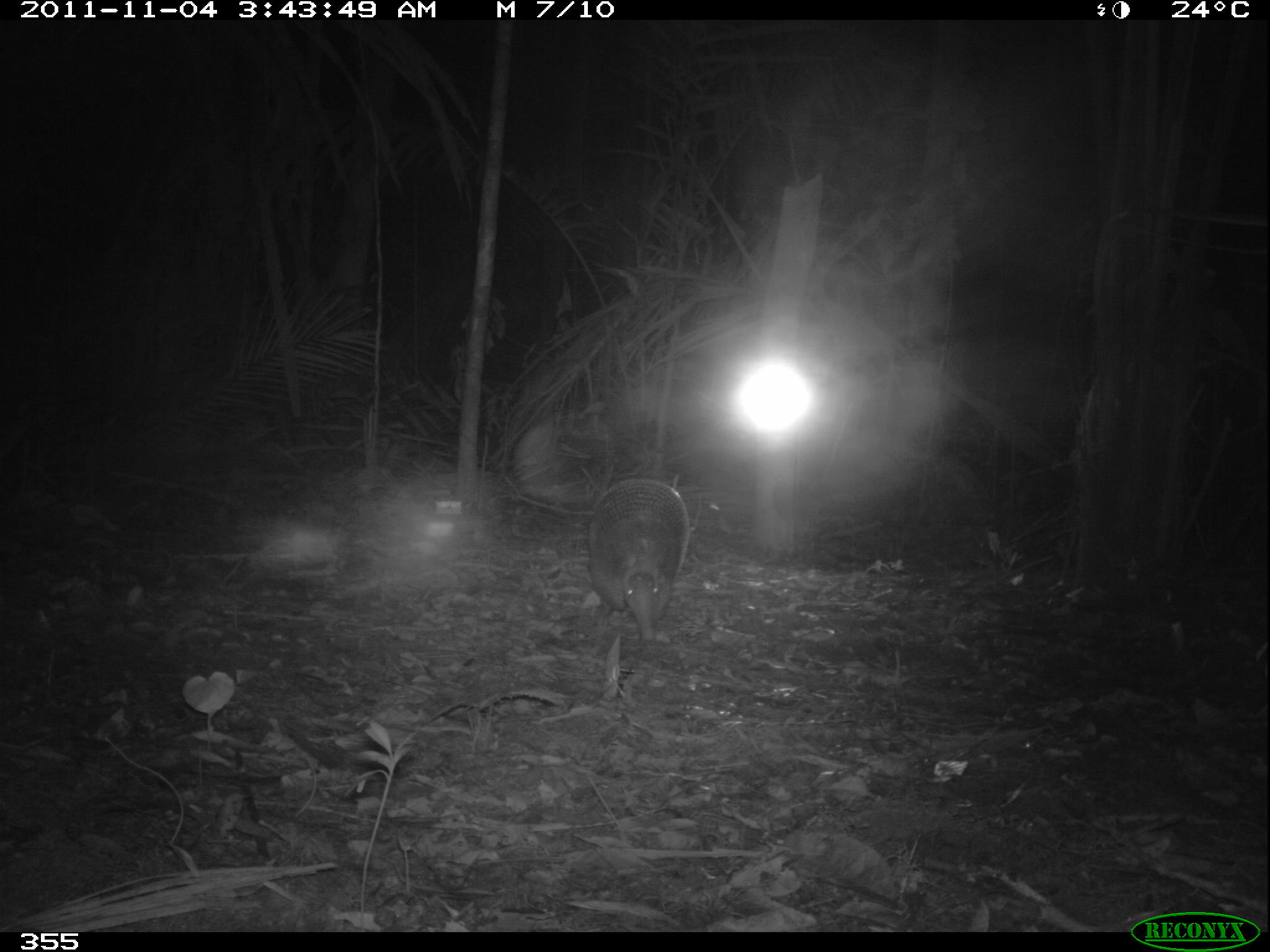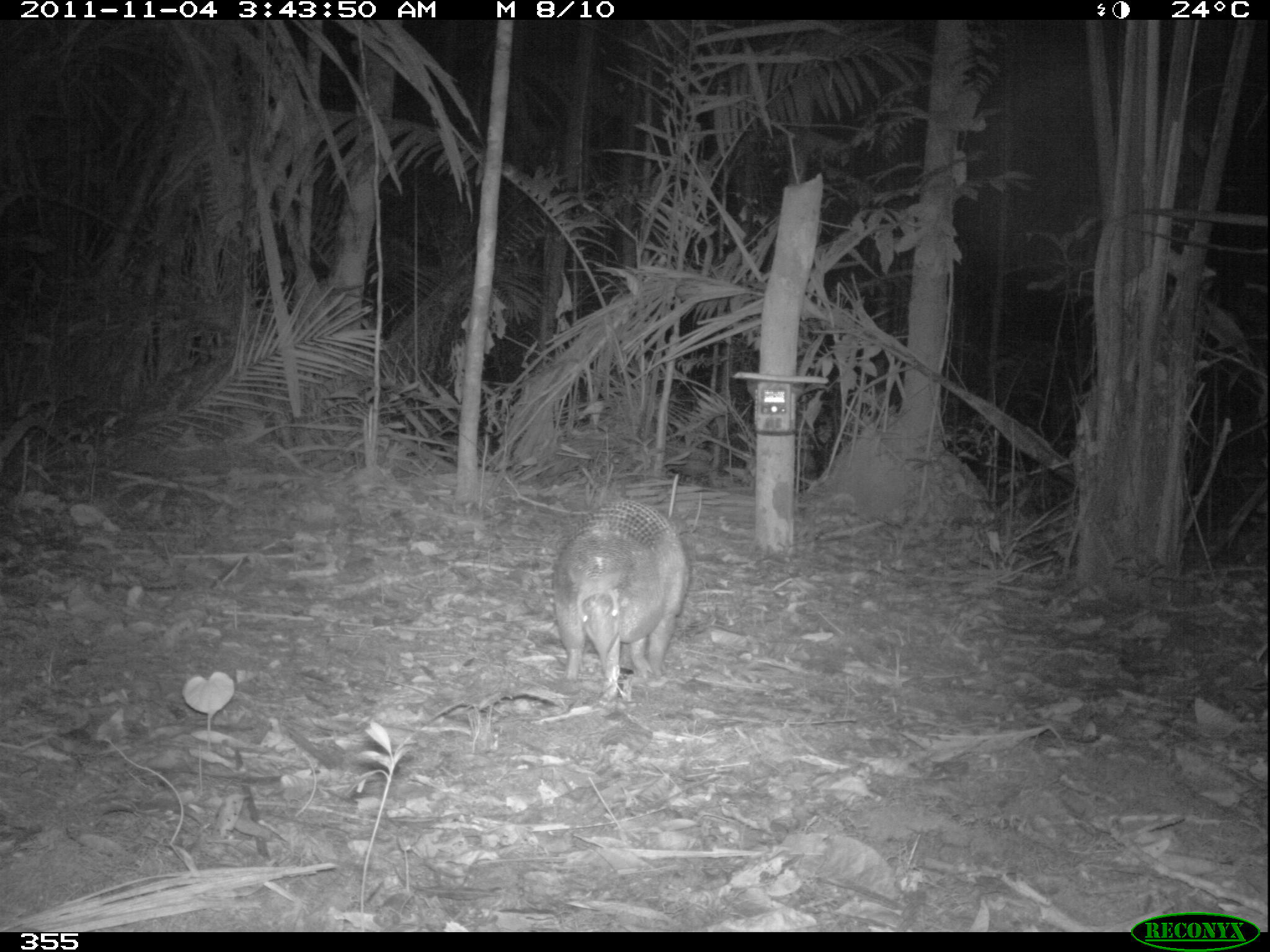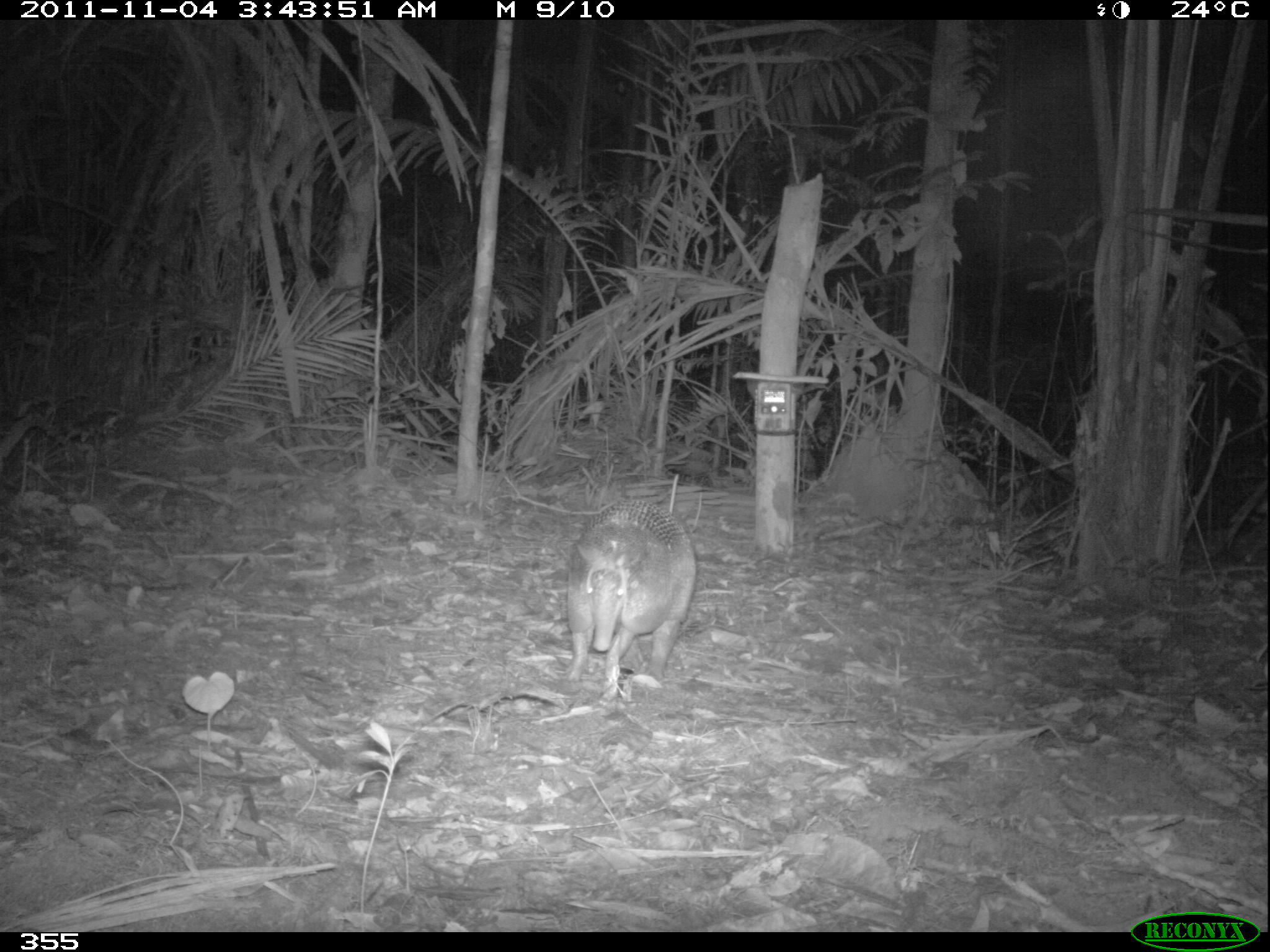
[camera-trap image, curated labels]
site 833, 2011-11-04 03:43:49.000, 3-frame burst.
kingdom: Animalia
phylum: Chordata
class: Mammalia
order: Cingulata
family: Dasypodidae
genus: Dasypus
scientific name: Dasypus kappleri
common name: greater long-nosed armadillo